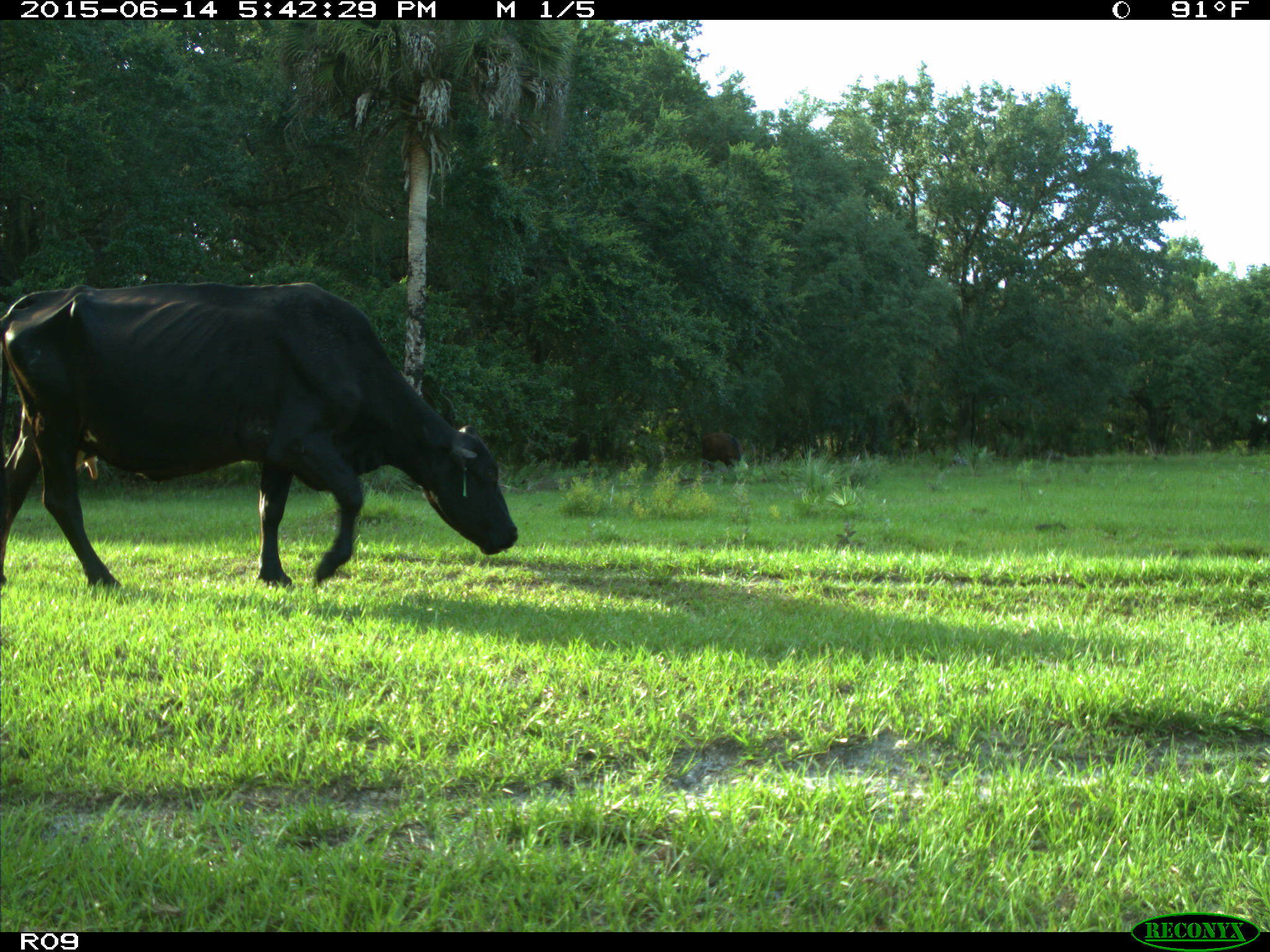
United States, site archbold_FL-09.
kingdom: Animalia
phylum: Chordata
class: Mammalia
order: Artiodactyla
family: Bovidae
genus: Bos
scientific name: Bos taurus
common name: domestic cow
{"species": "Bos taurus (domestic cow)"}